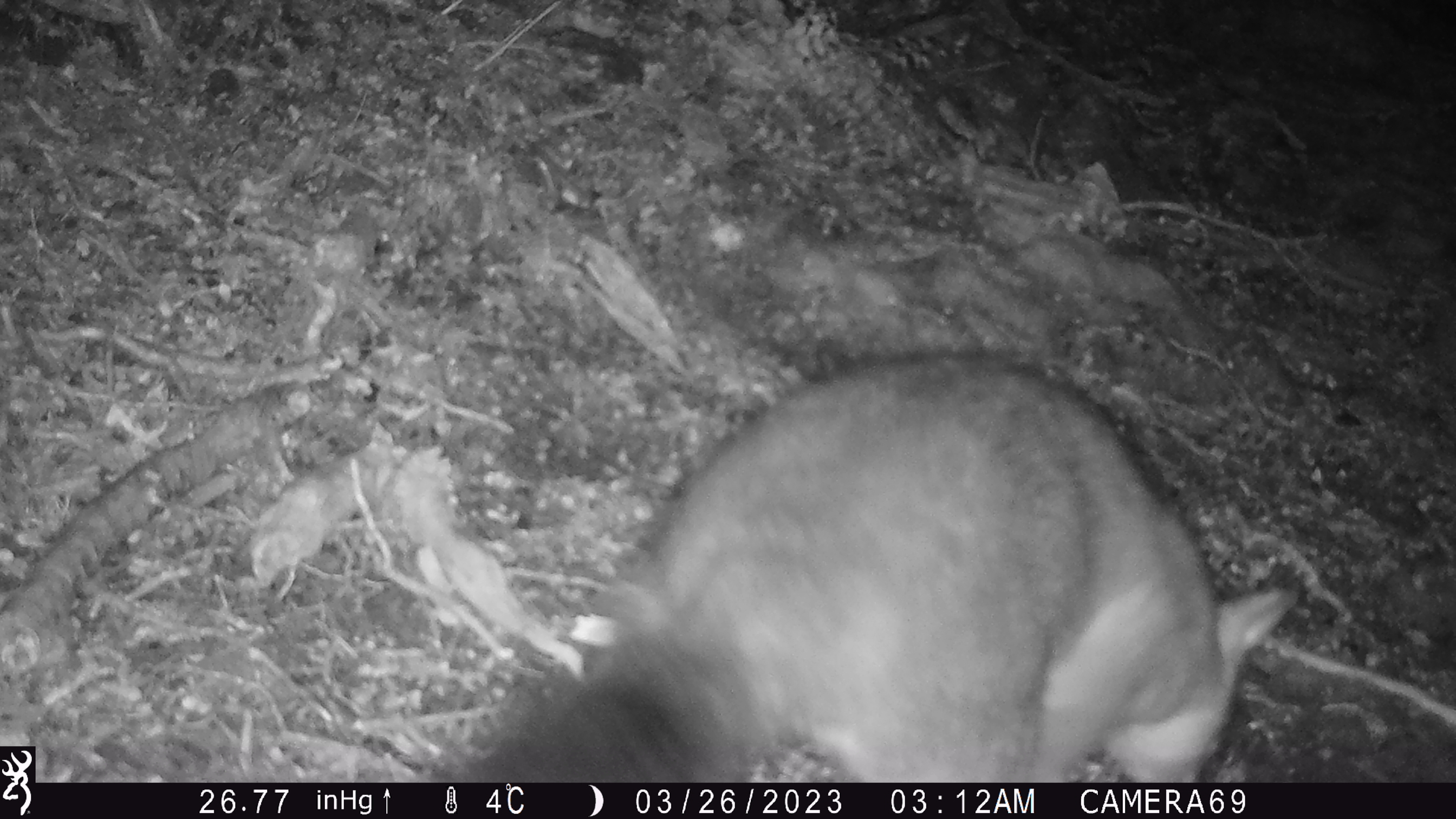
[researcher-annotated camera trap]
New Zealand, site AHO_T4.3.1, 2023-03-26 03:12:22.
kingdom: Animalia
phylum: Chordata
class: Mammalia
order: Carnivora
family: Mustelidae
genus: Mustela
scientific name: Mustela erminea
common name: stoat